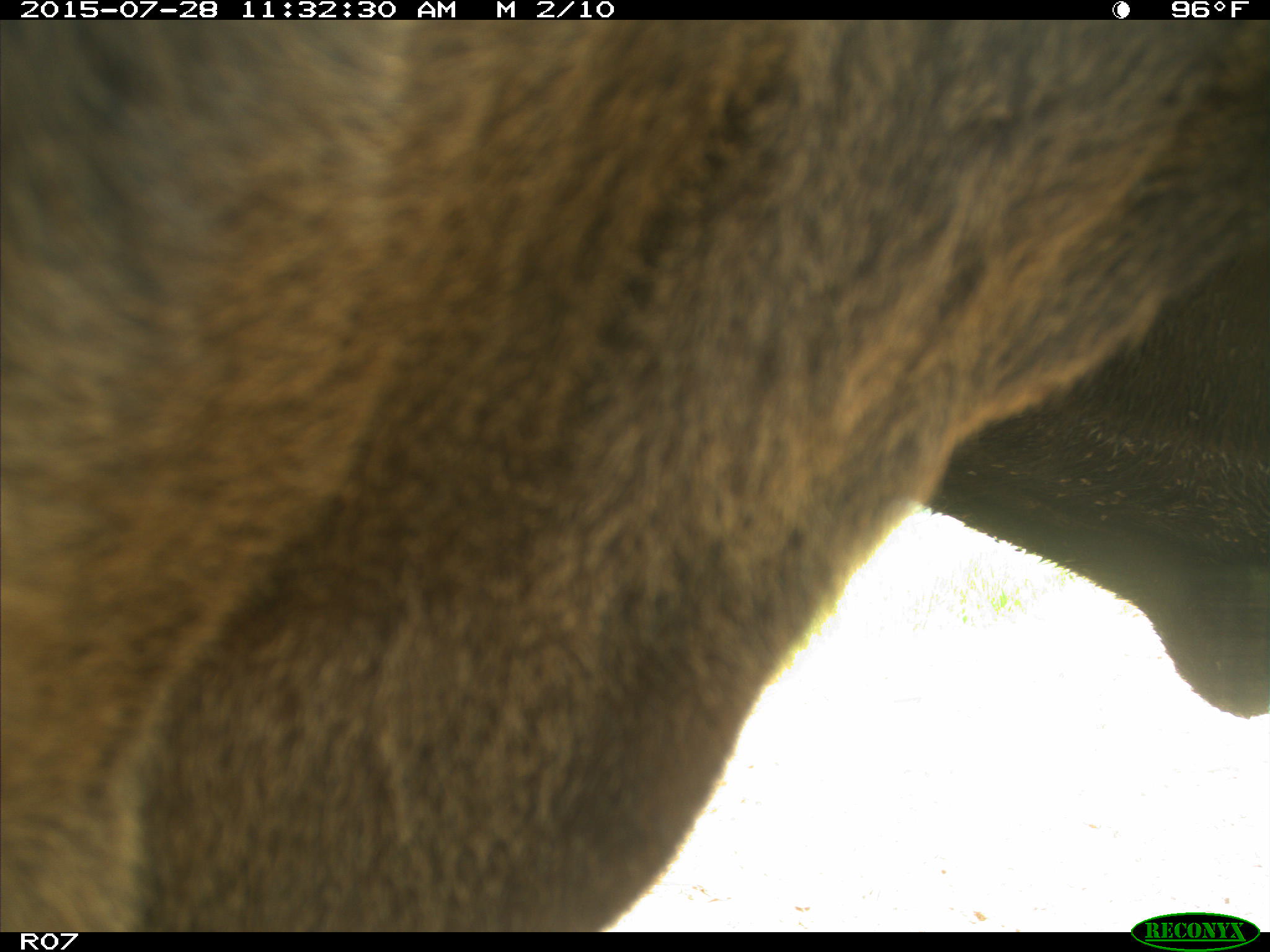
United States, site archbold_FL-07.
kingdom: Animalia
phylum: Chordata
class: Mammalia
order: Artiodactyla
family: Bovidae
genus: Bos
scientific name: Bos taurus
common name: domestic cow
Bos taurus (domestic cow).